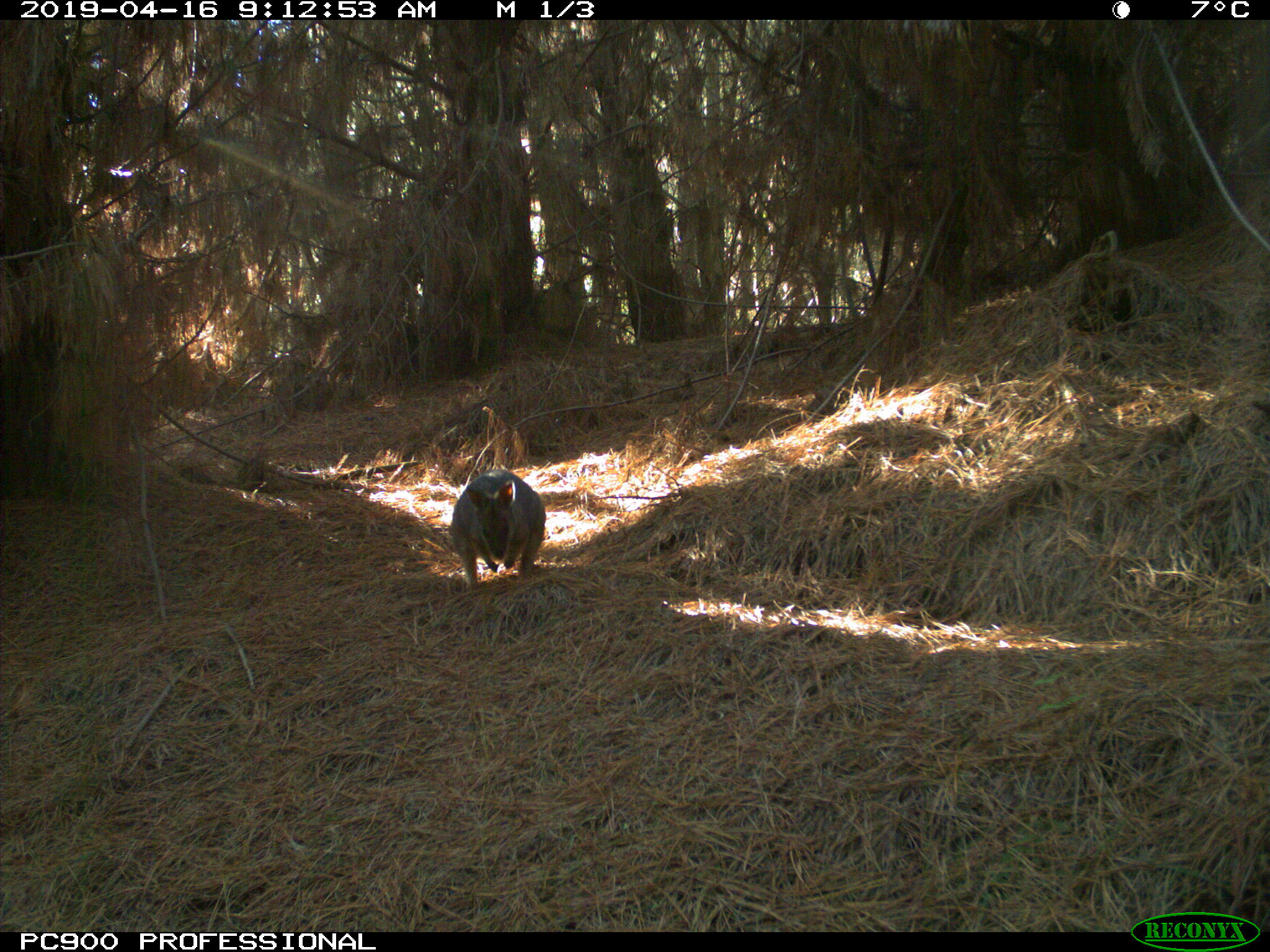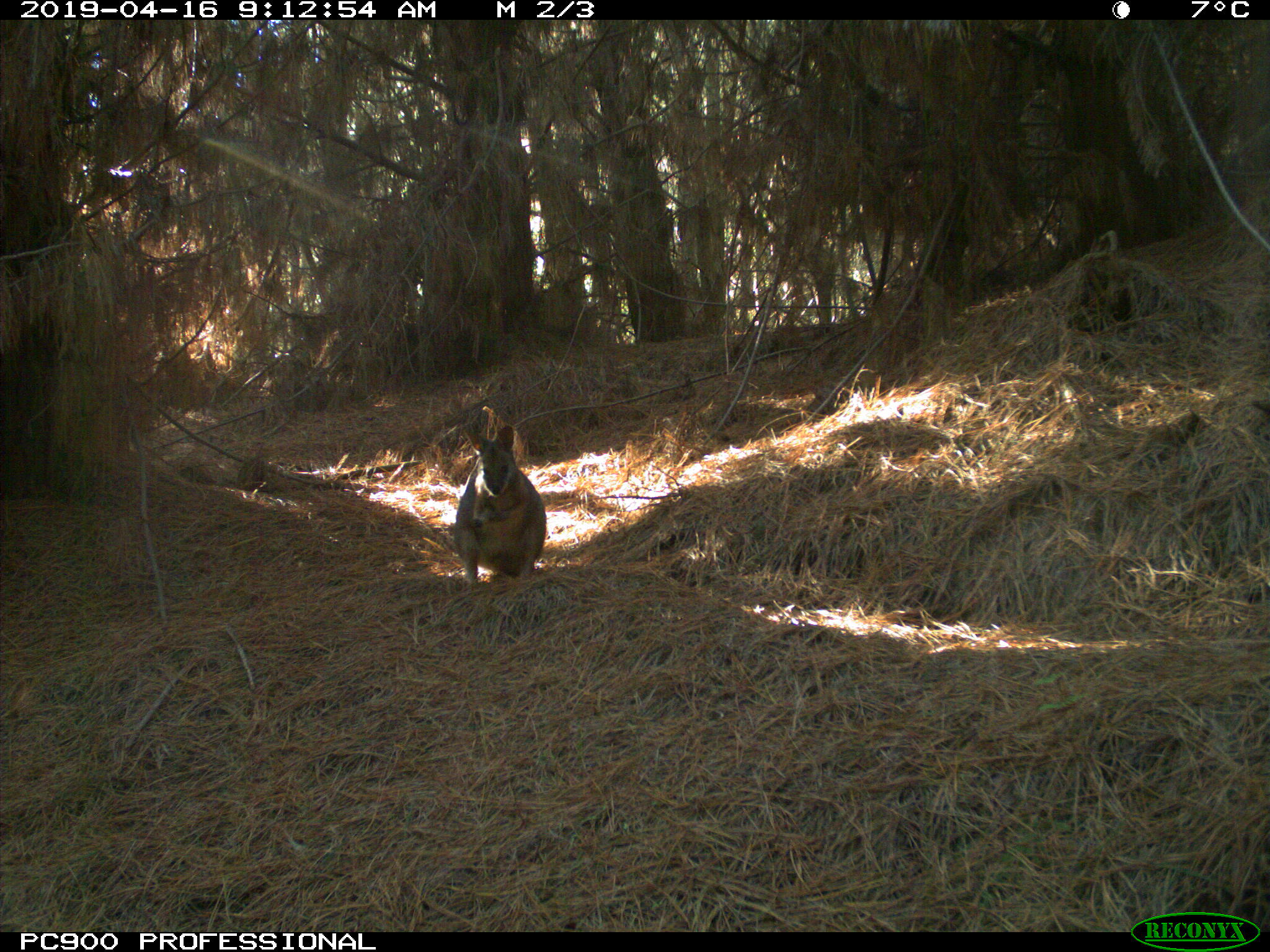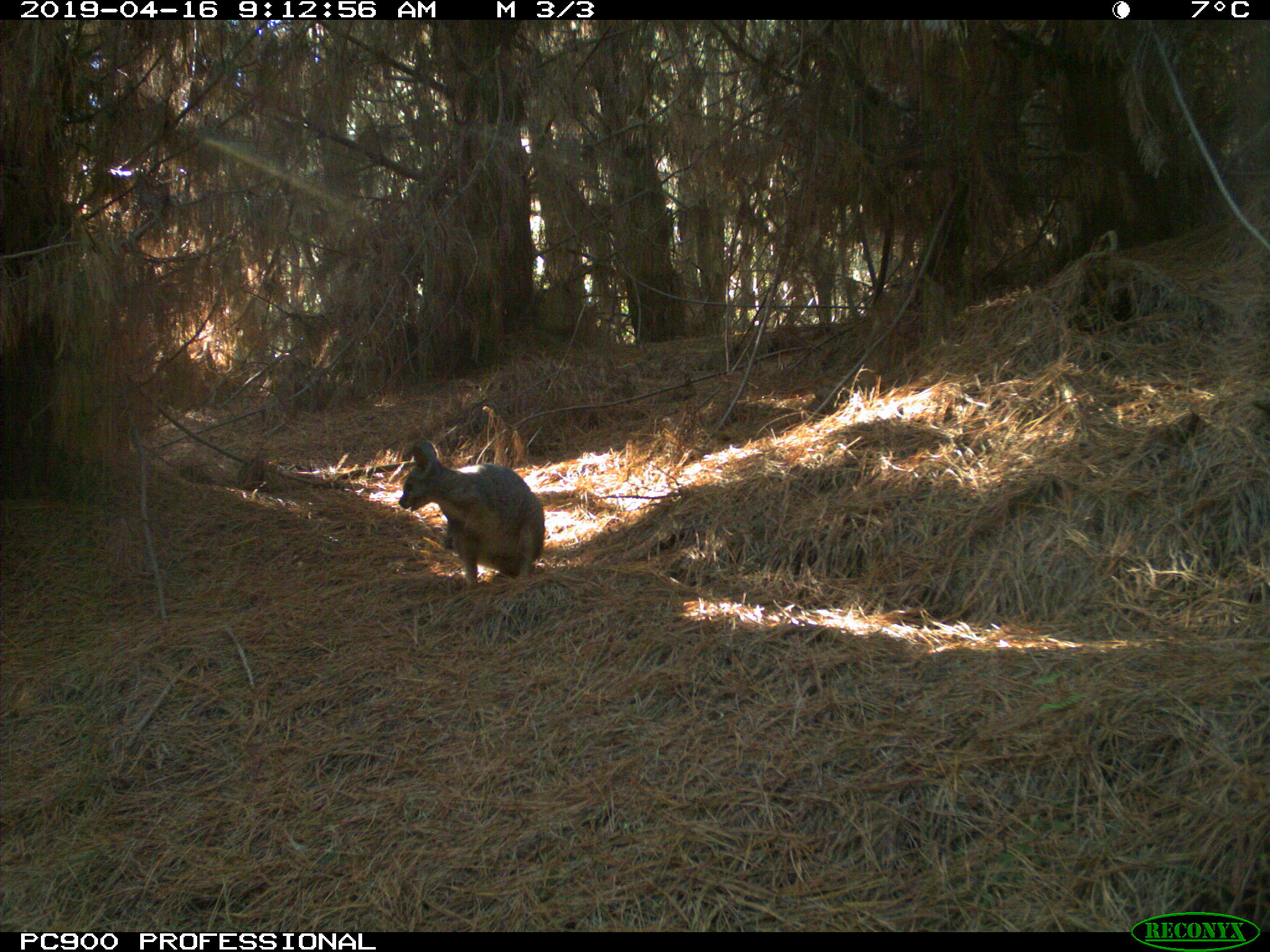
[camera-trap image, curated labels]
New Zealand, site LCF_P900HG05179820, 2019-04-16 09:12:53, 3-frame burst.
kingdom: Animalia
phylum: Chordata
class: Mammalia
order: Diprotodontia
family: Macropodidae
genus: Notamacropus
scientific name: Notamacropus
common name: wallaby